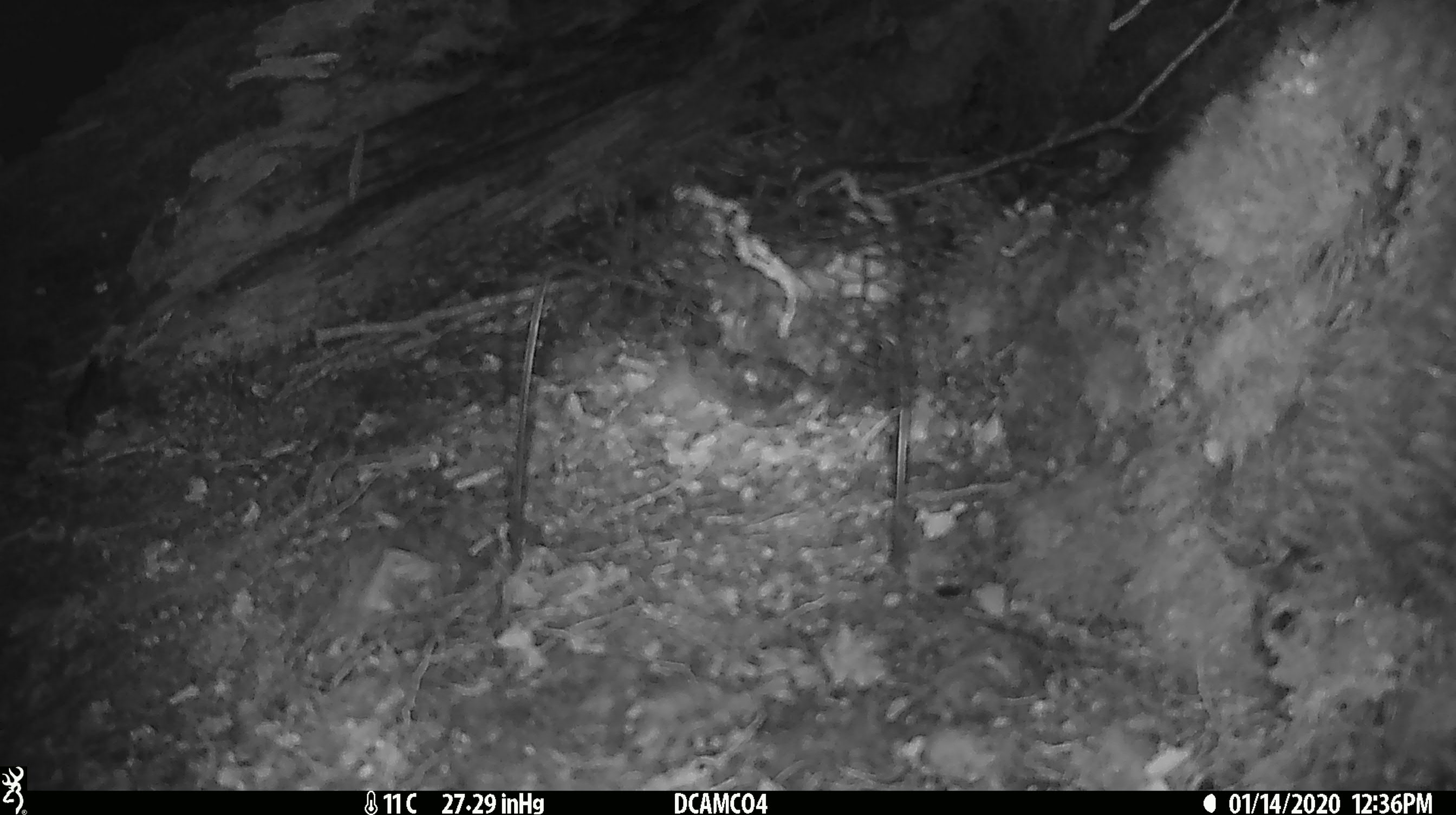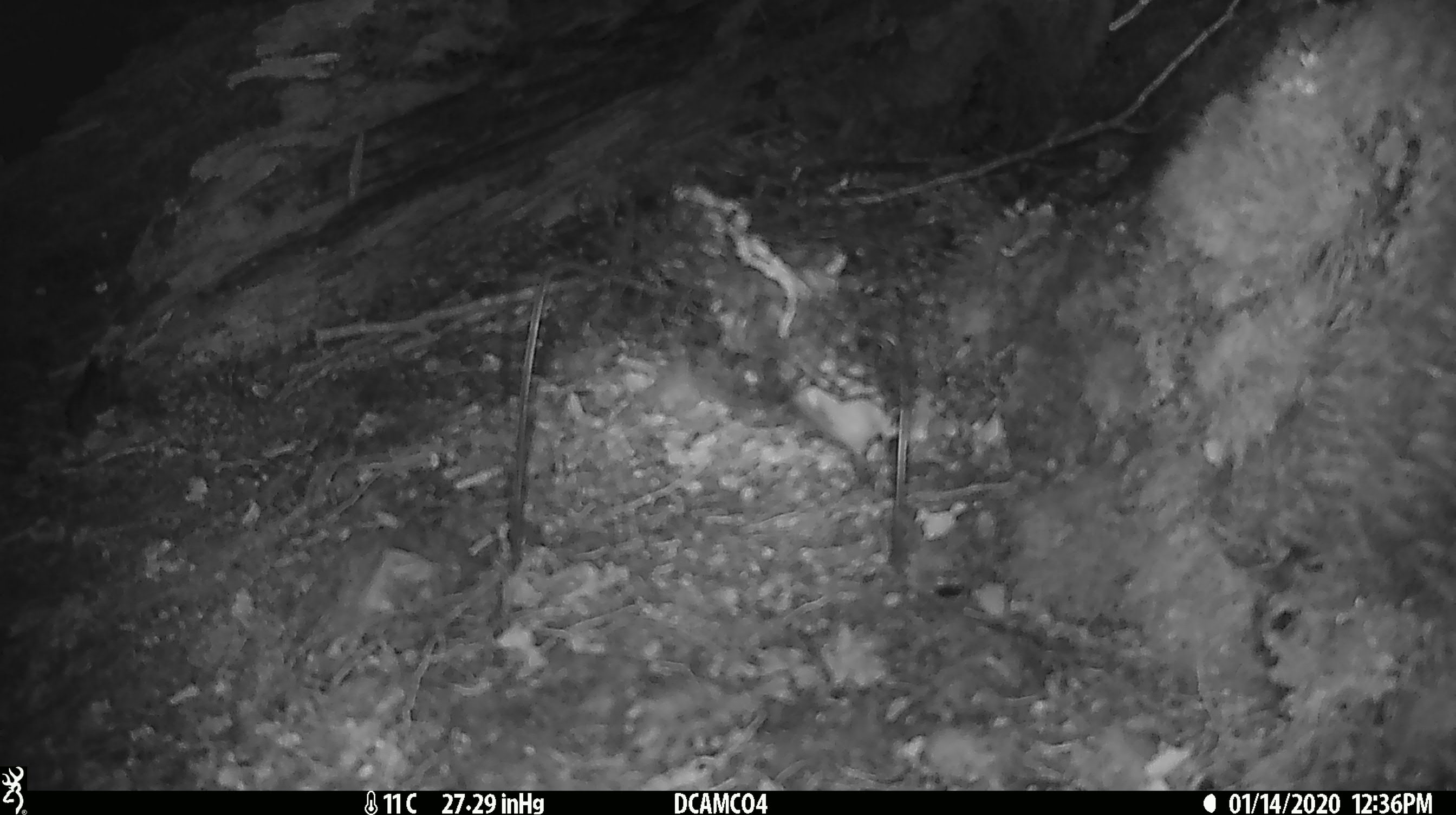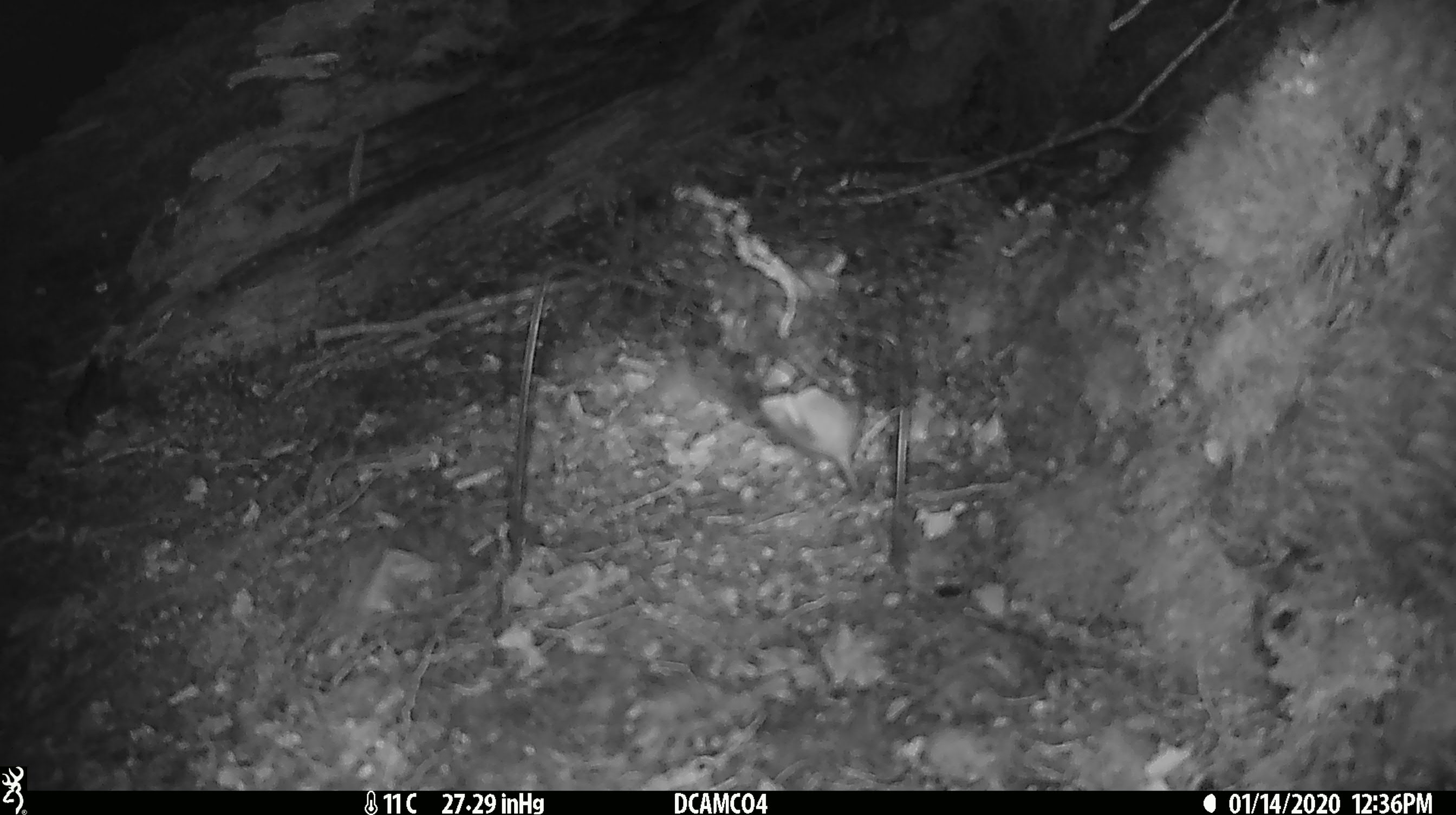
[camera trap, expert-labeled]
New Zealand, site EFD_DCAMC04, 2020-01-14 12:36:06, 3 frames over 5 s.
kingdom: Animalia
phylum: Chordata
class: Mammalia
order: Rodentia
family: Muridae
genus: Mus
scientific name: Mus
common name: mouse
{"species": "mouse (Mus)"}